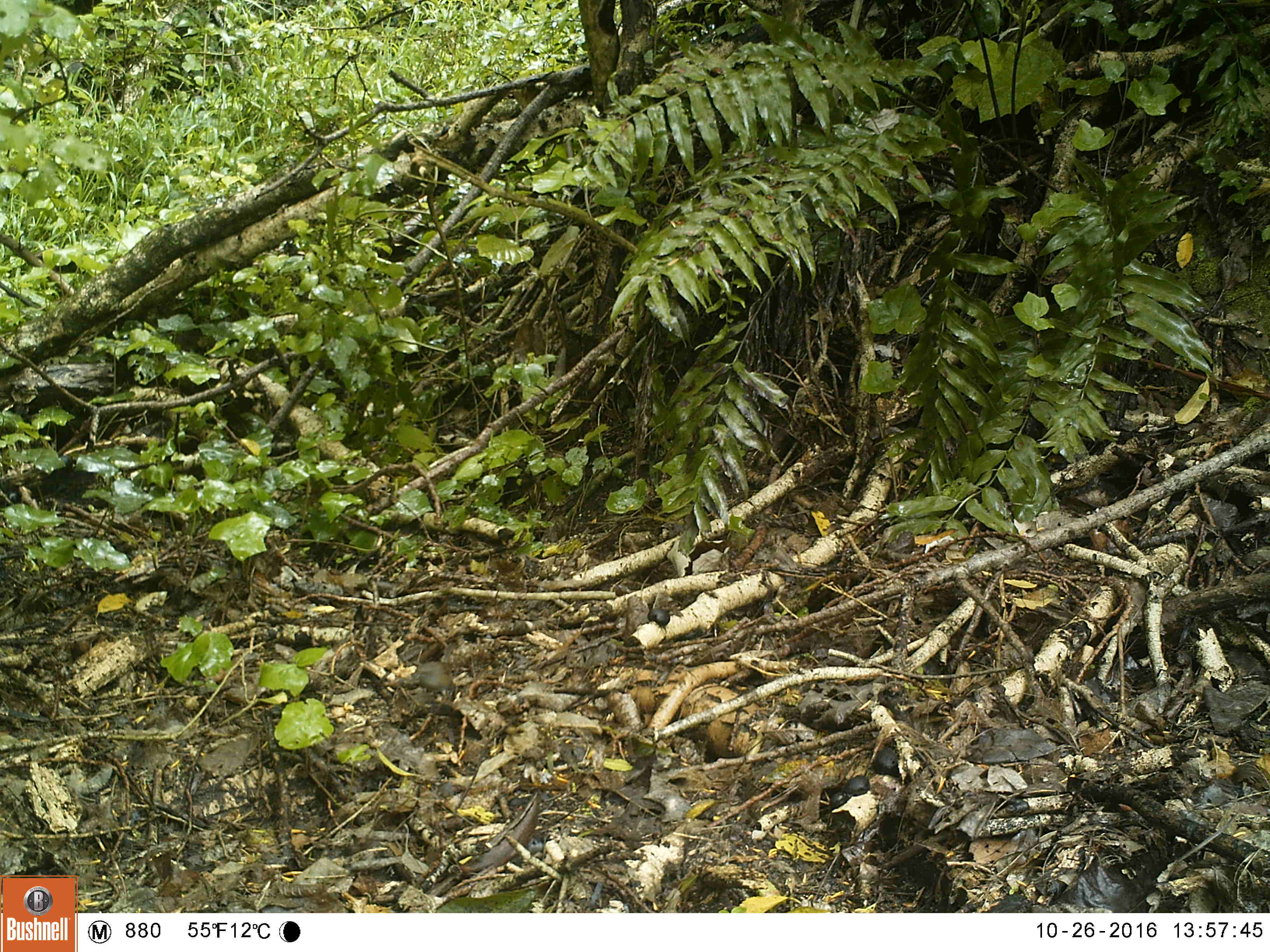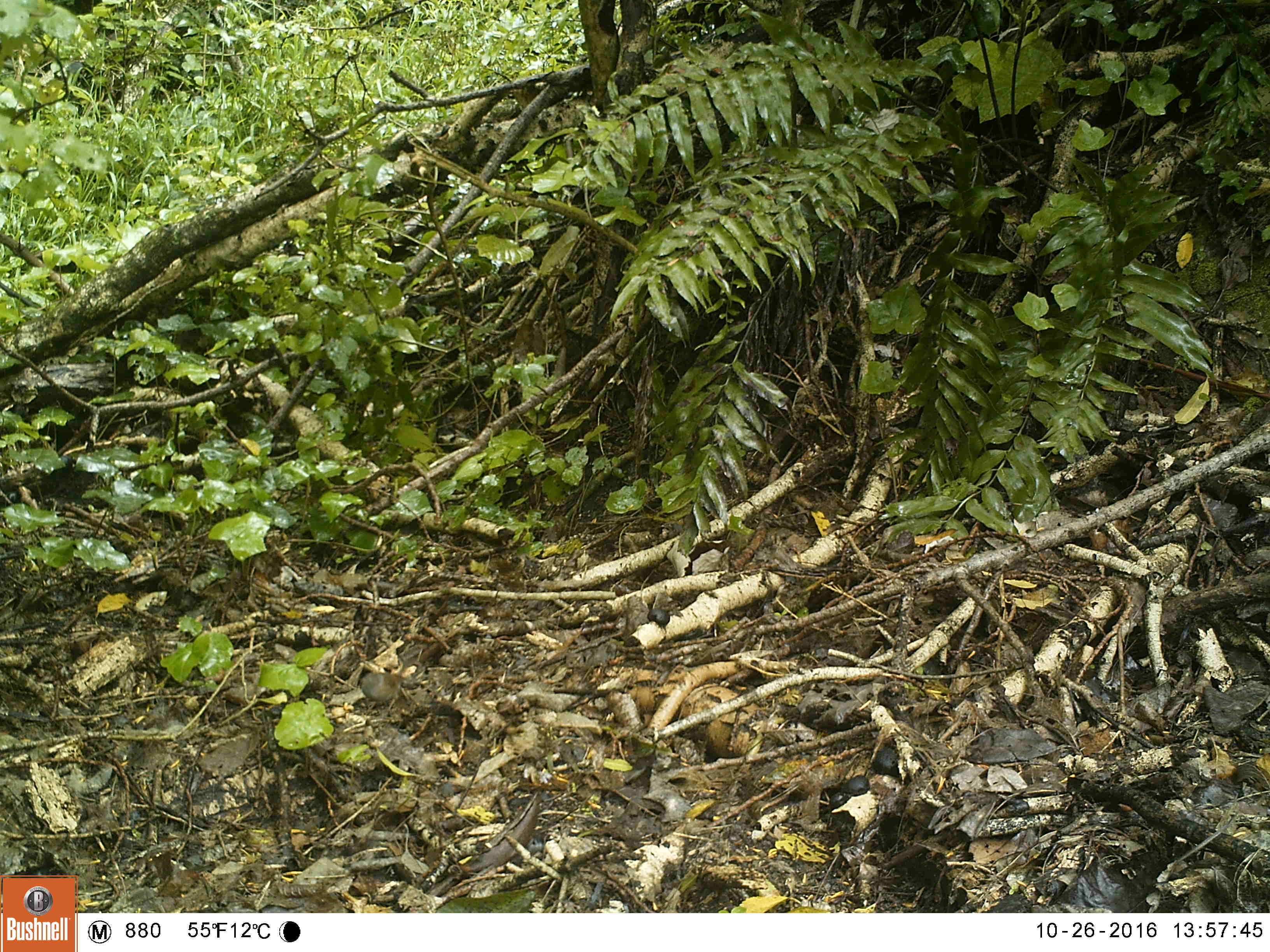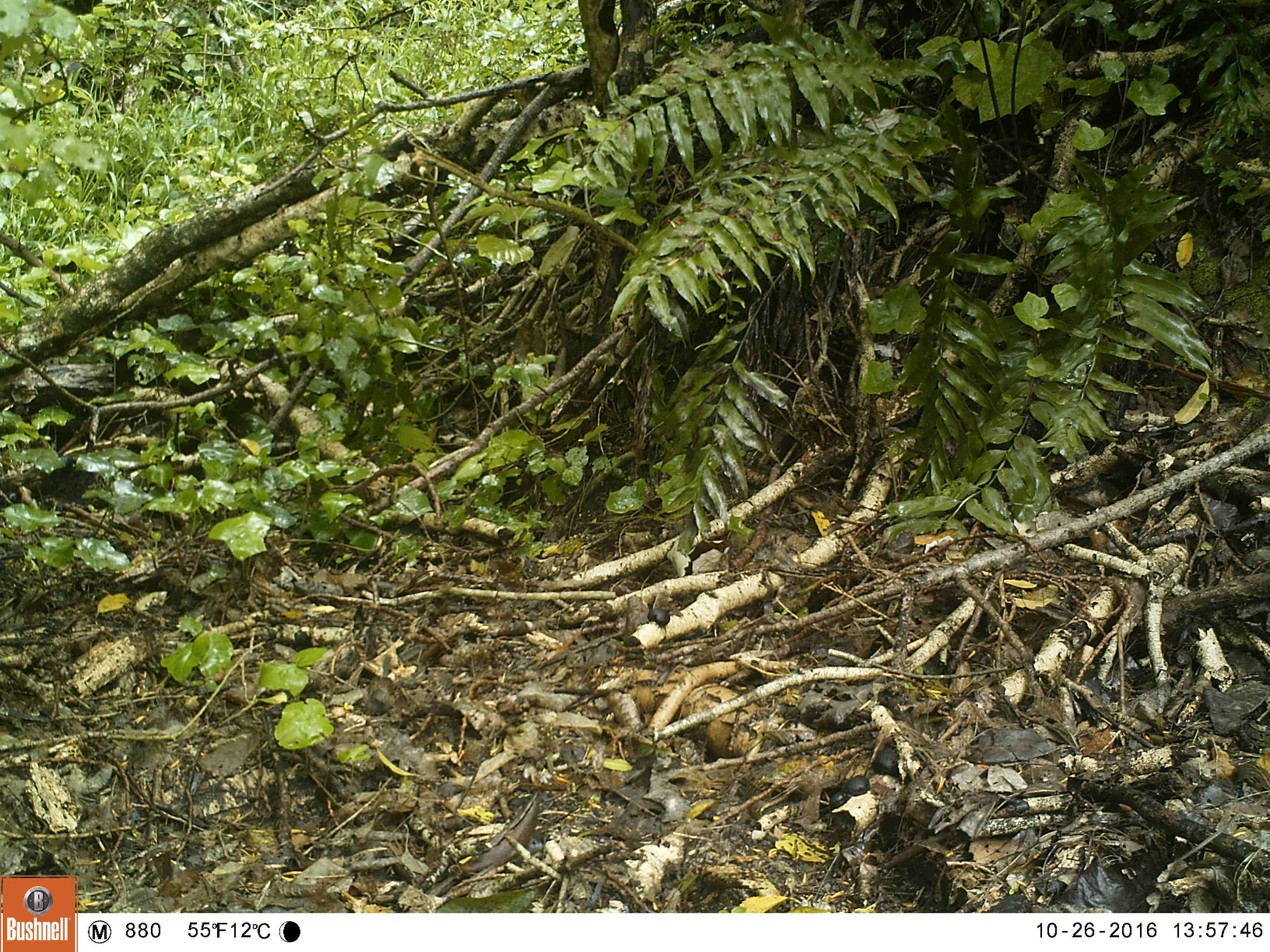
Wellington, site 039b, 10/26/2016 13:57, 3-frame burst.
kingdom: Animalia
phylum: Chordata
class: Aves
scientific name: Aves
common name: bird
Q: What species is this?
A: Bird (Aves).